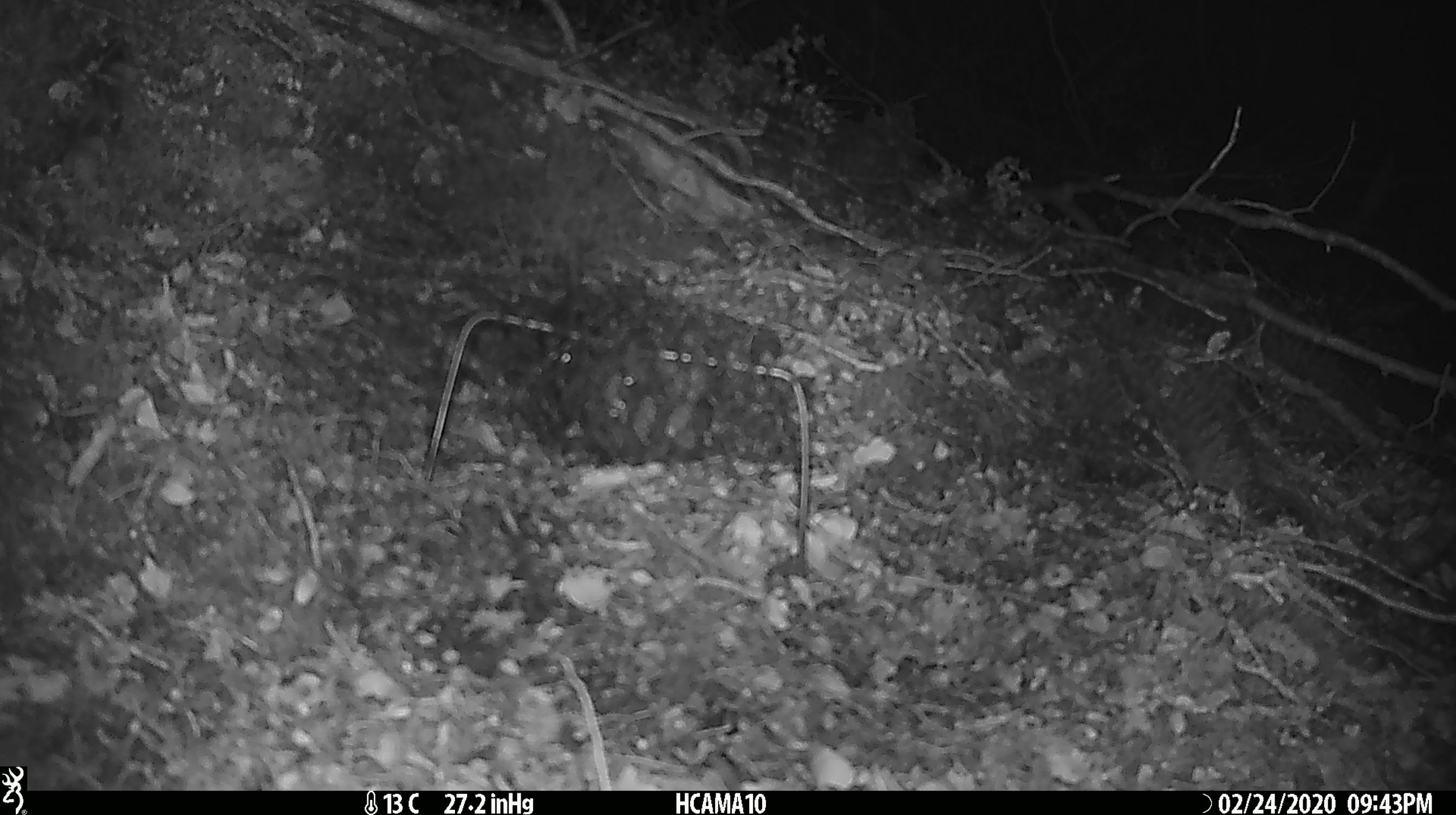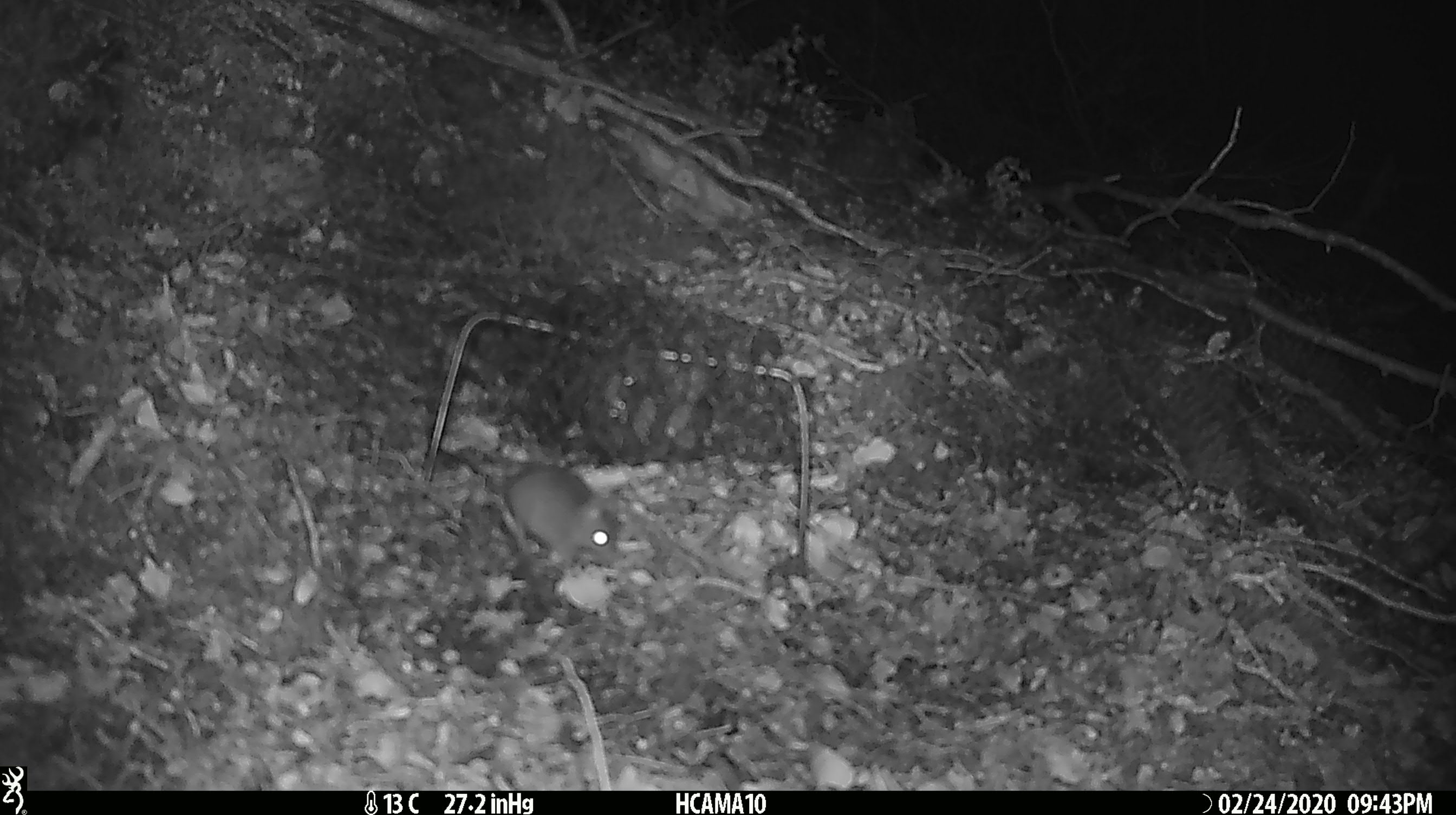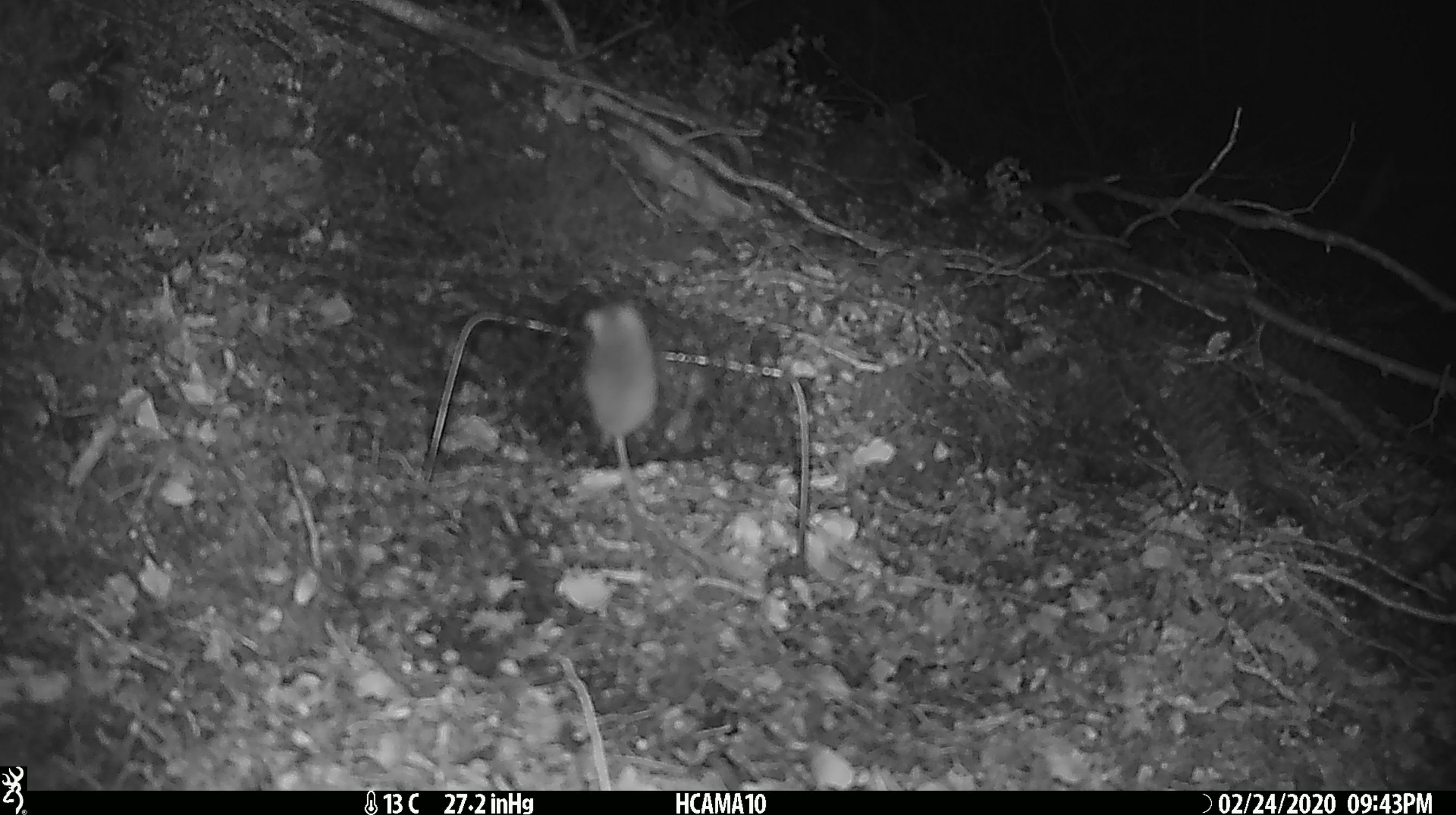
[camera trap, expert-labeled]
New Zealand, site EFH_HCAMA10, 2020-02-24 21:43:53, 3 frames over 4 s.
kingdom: Animalia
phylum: Chordata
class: Mammalia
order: Rodentia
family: Muridae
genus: Mus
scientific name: Mus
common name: mouse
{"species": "mouse (Mus)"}